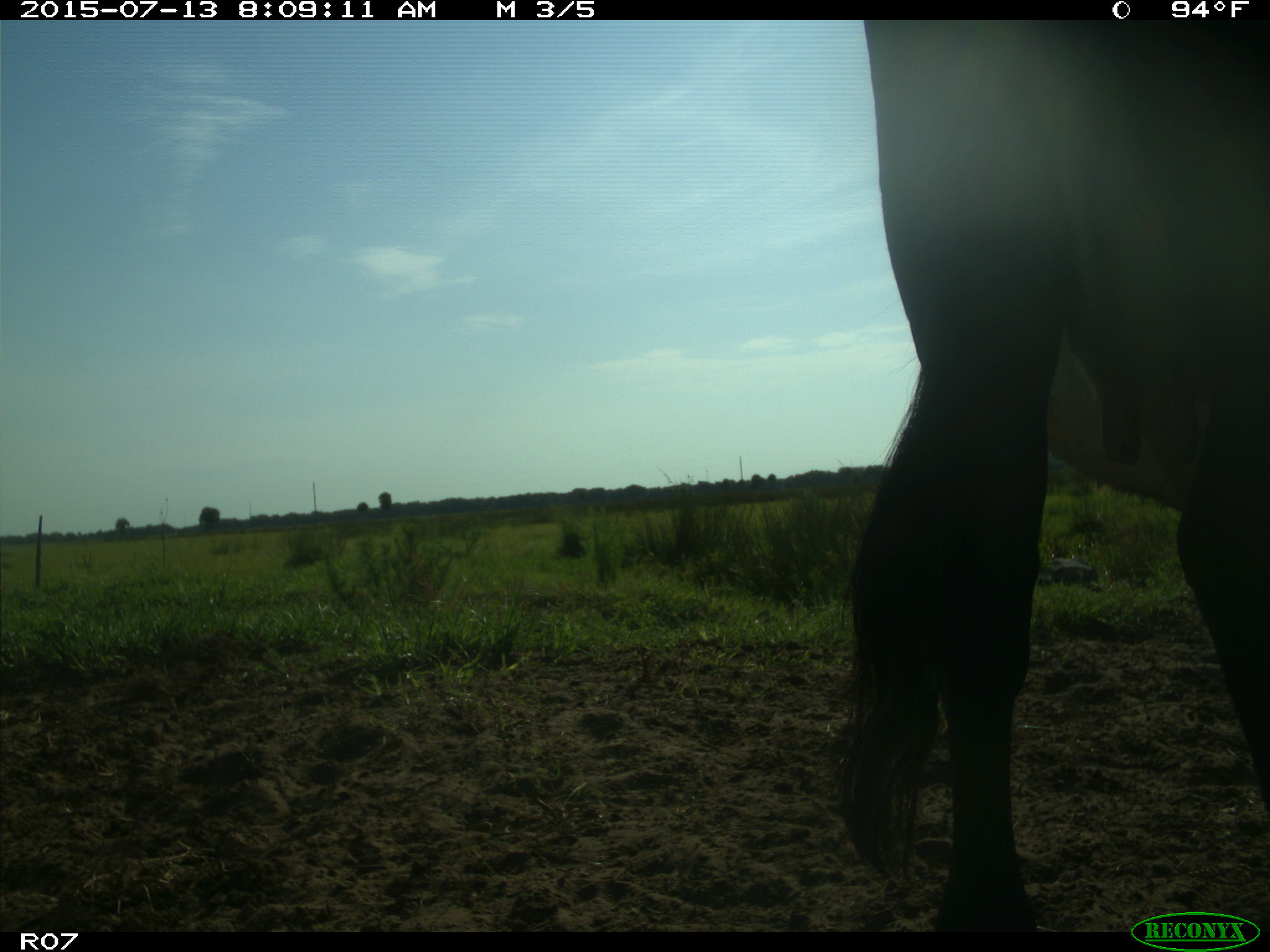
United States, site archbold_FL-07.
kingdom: Animalia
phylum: Chordata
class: Mammalia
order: Artiodactyla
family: Bovidae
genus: Bos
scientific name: Bos taurus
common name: domestic cow